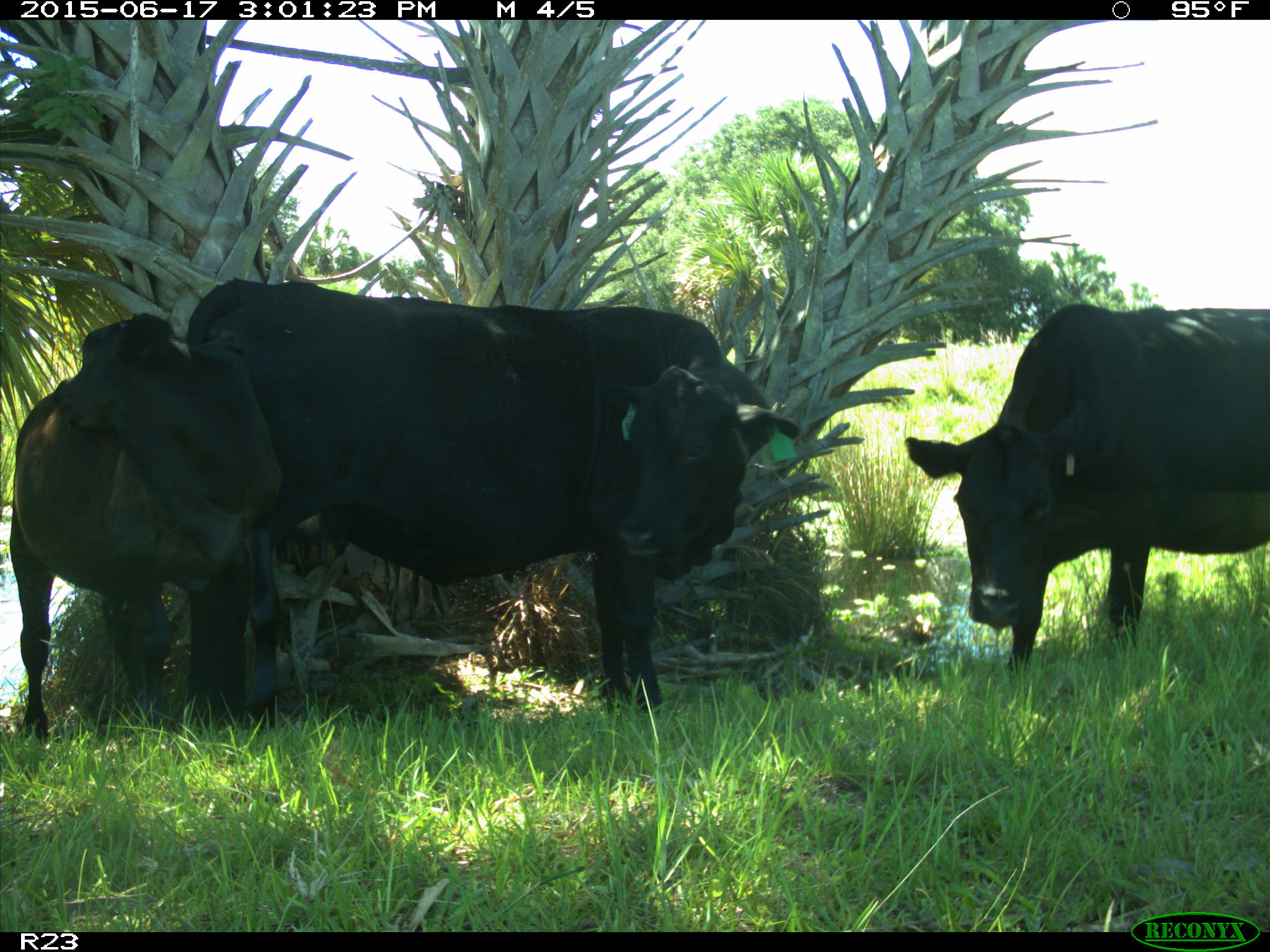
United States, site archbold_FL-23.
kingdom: Animalia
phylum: Chordata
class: Mammalia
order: Artiodactyla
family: Bovidae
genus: Bos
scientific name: Bos taurus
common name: domestic cow